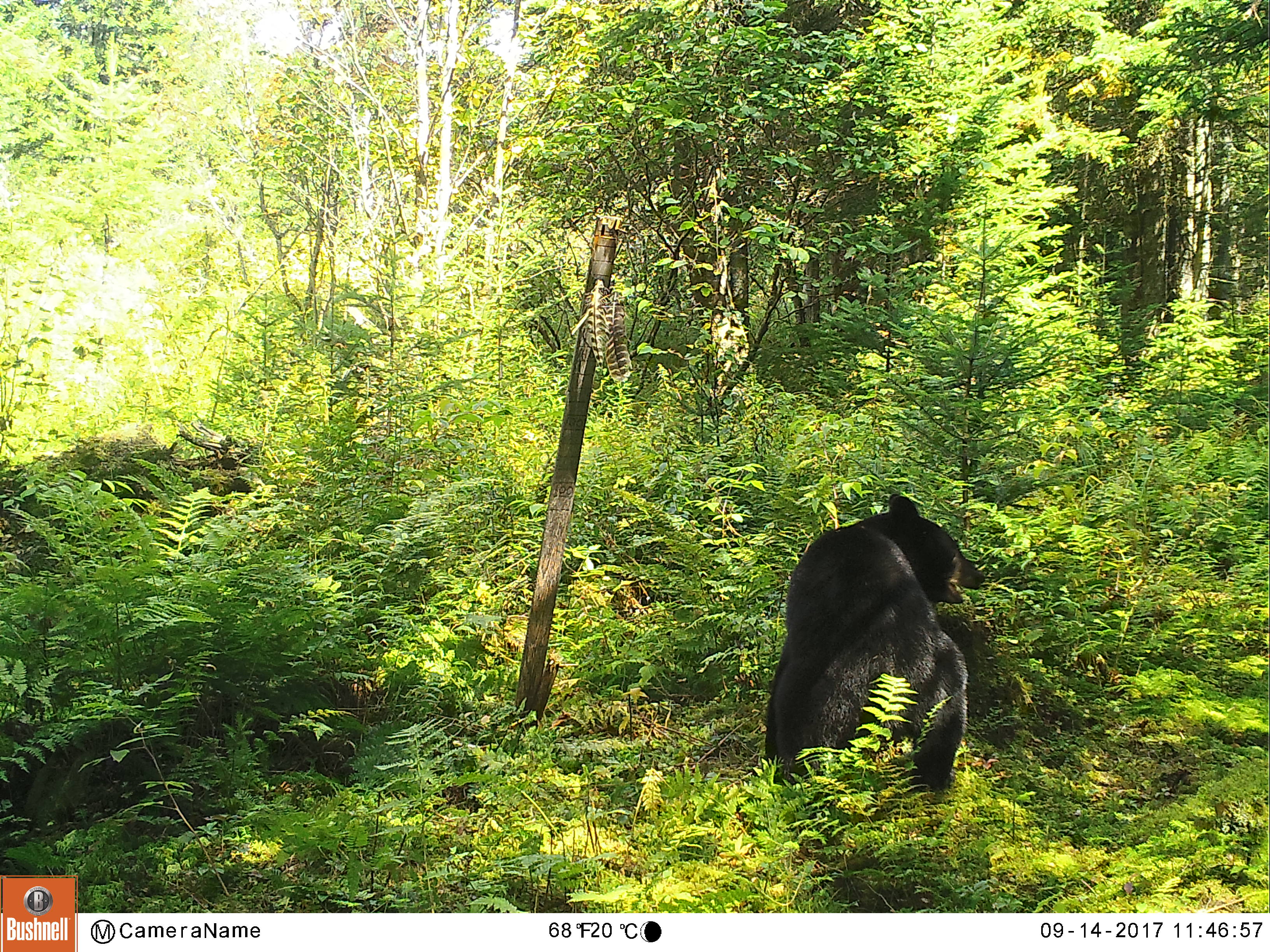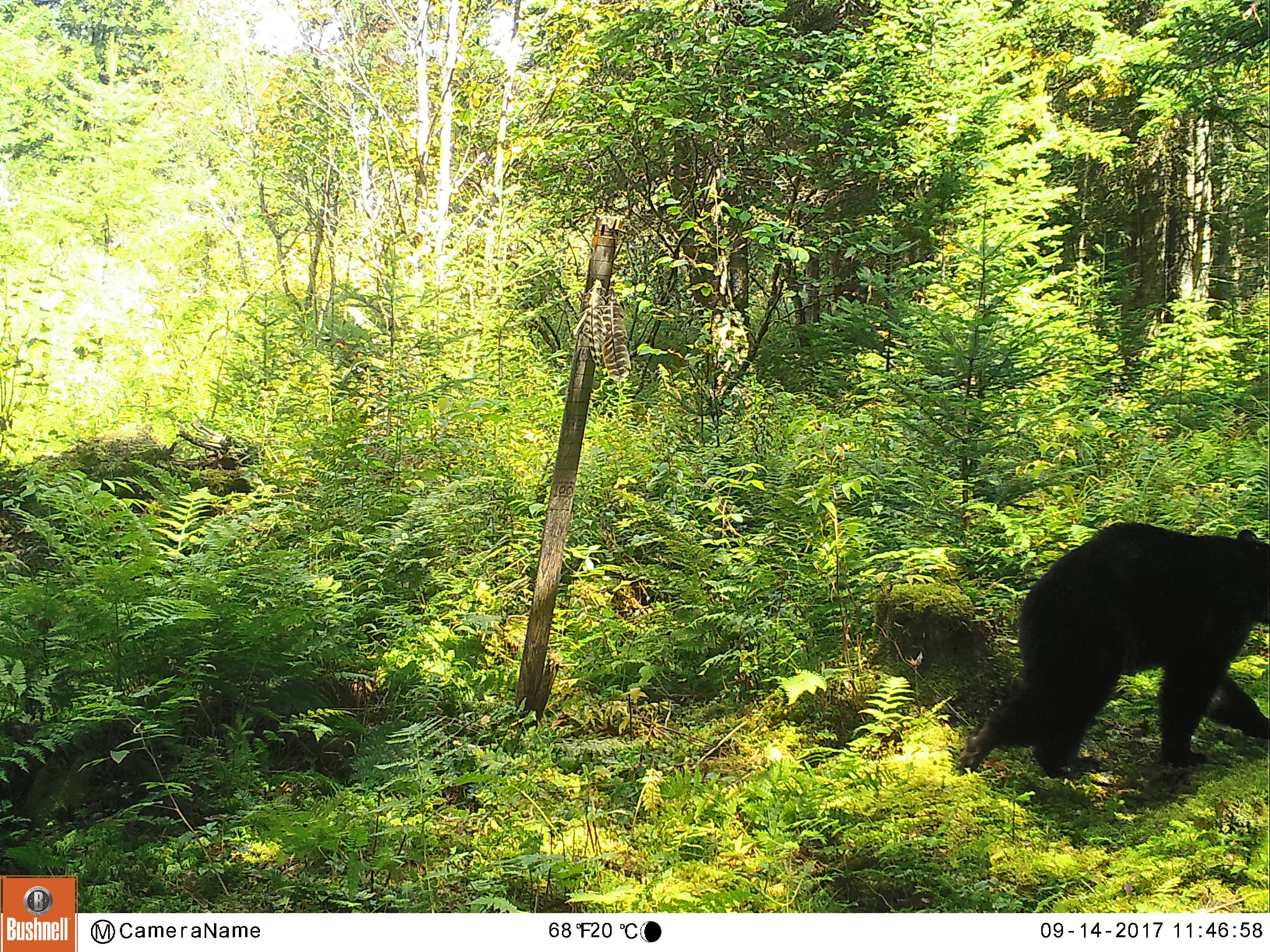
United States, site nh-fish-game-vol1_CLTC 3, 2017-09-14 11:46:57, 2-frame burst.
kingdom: Animalia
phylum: Chordata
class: Mammalia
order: Carnivora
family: Ursidae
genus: Ursus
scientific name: Ursus americanus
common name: black bear